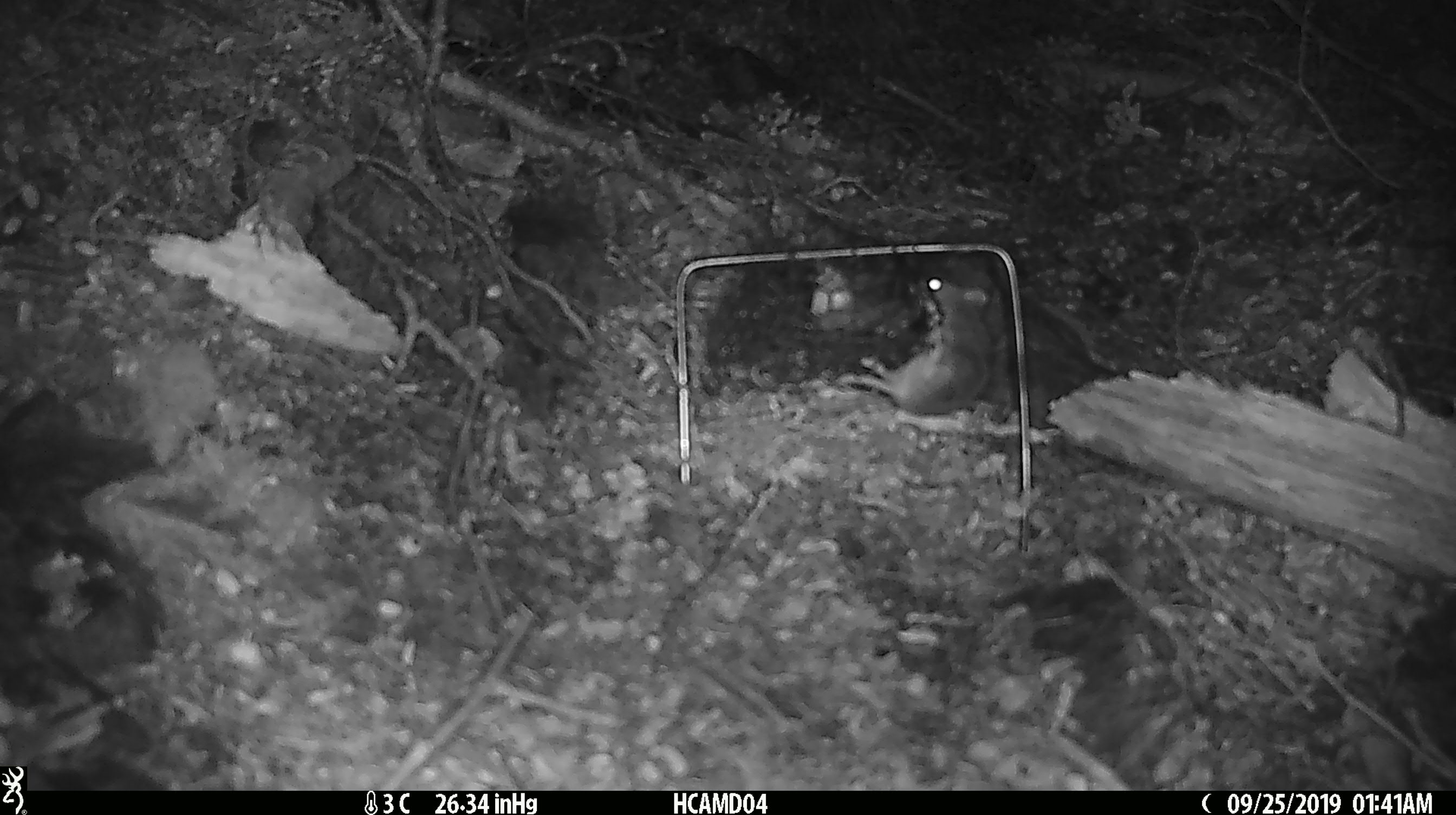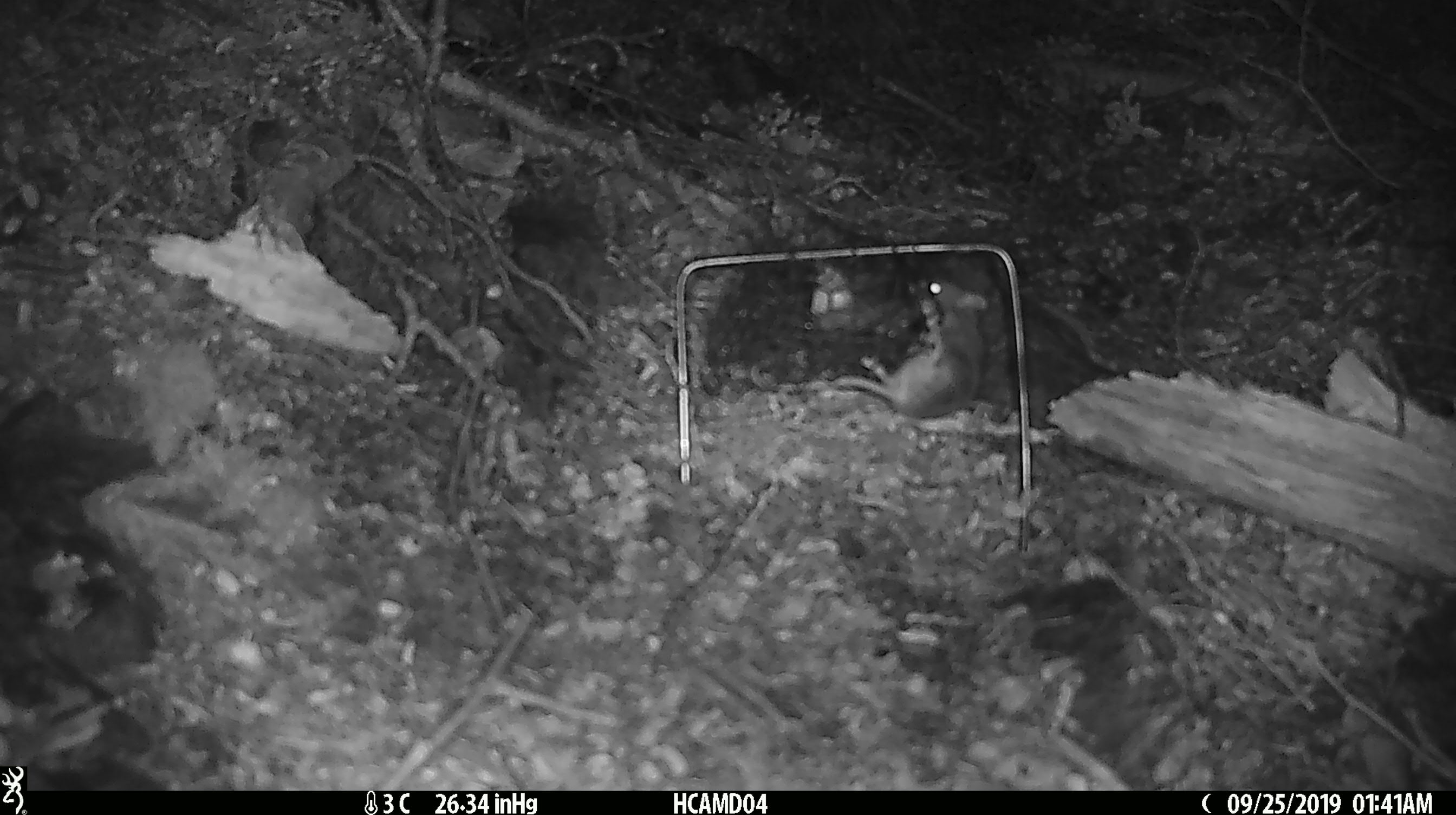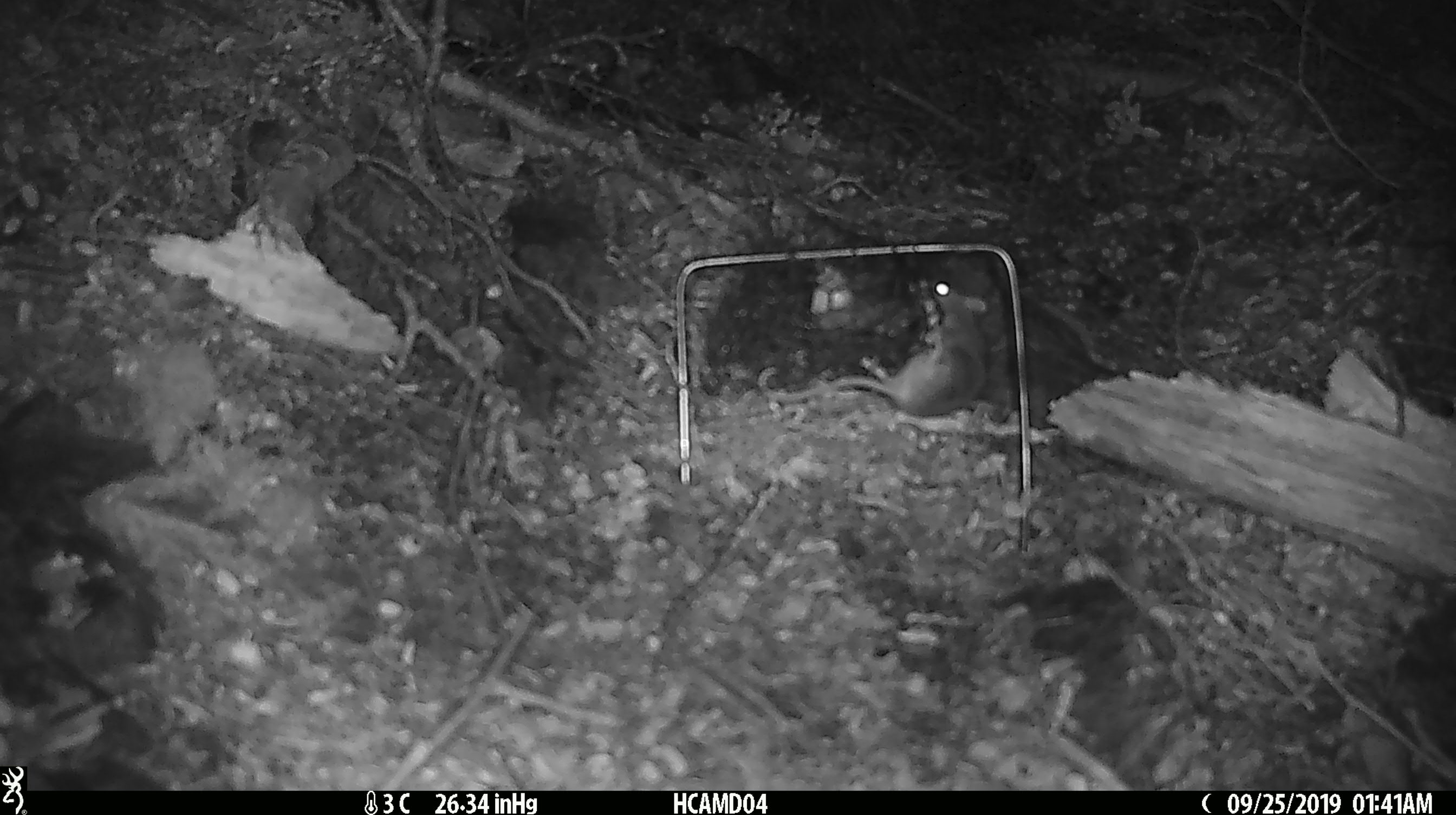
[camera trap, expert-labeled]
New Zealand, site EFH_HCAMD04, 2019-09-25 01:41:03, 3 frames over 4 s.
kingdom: Animalia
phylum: Chordata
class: Mammalia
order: Rodentia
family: Muridae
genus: Mus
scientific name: Mus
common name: mouse